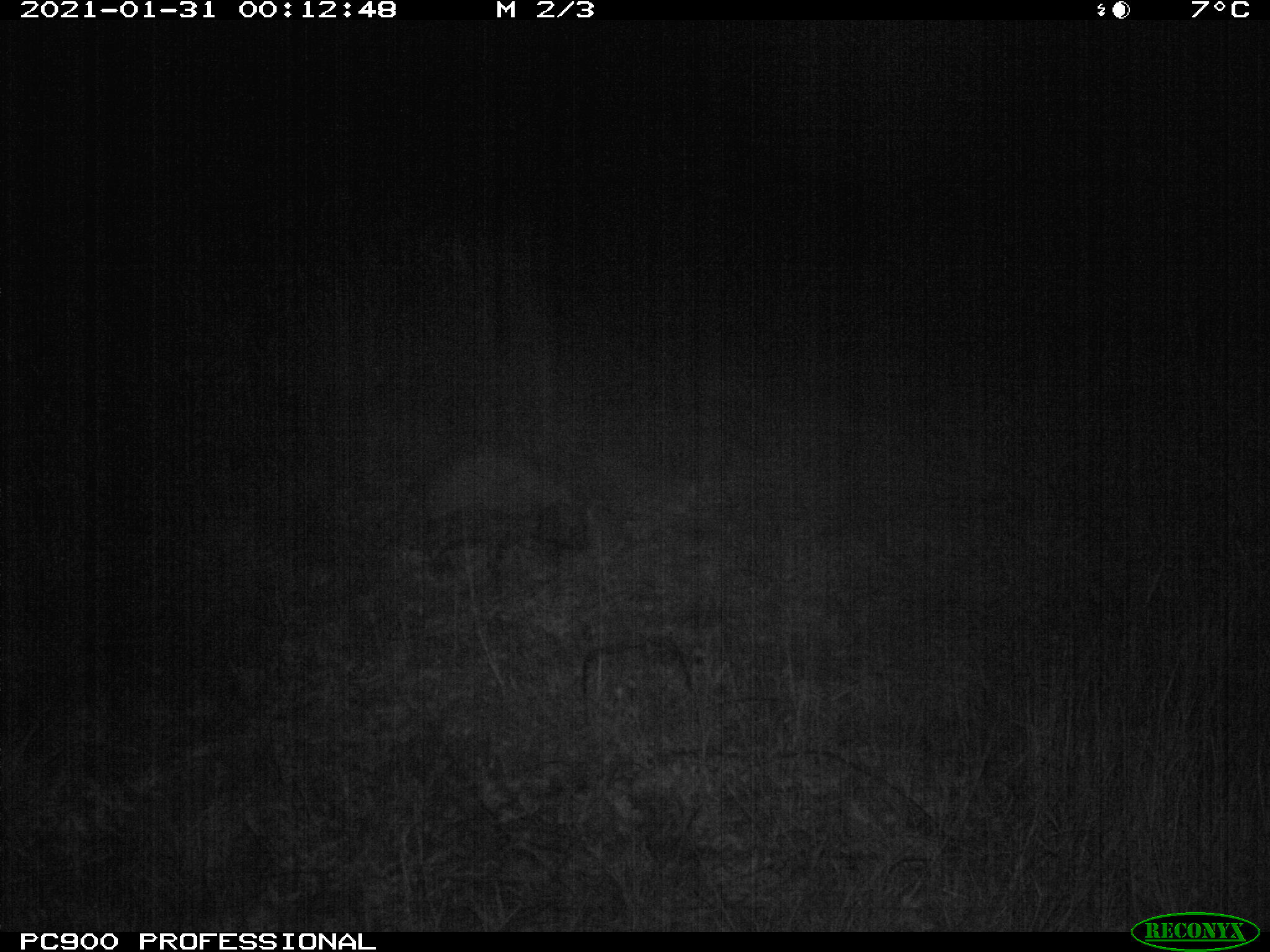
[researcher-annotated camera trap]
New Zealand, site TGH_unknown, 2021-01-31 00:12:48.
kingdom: Animalia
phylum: Chordata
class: Mammalia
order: Eulipotyphla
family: Erinaceidae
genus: Erinaceus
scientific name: Erinaceus europaeus europaeus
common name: european hedgehog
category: hedgehog